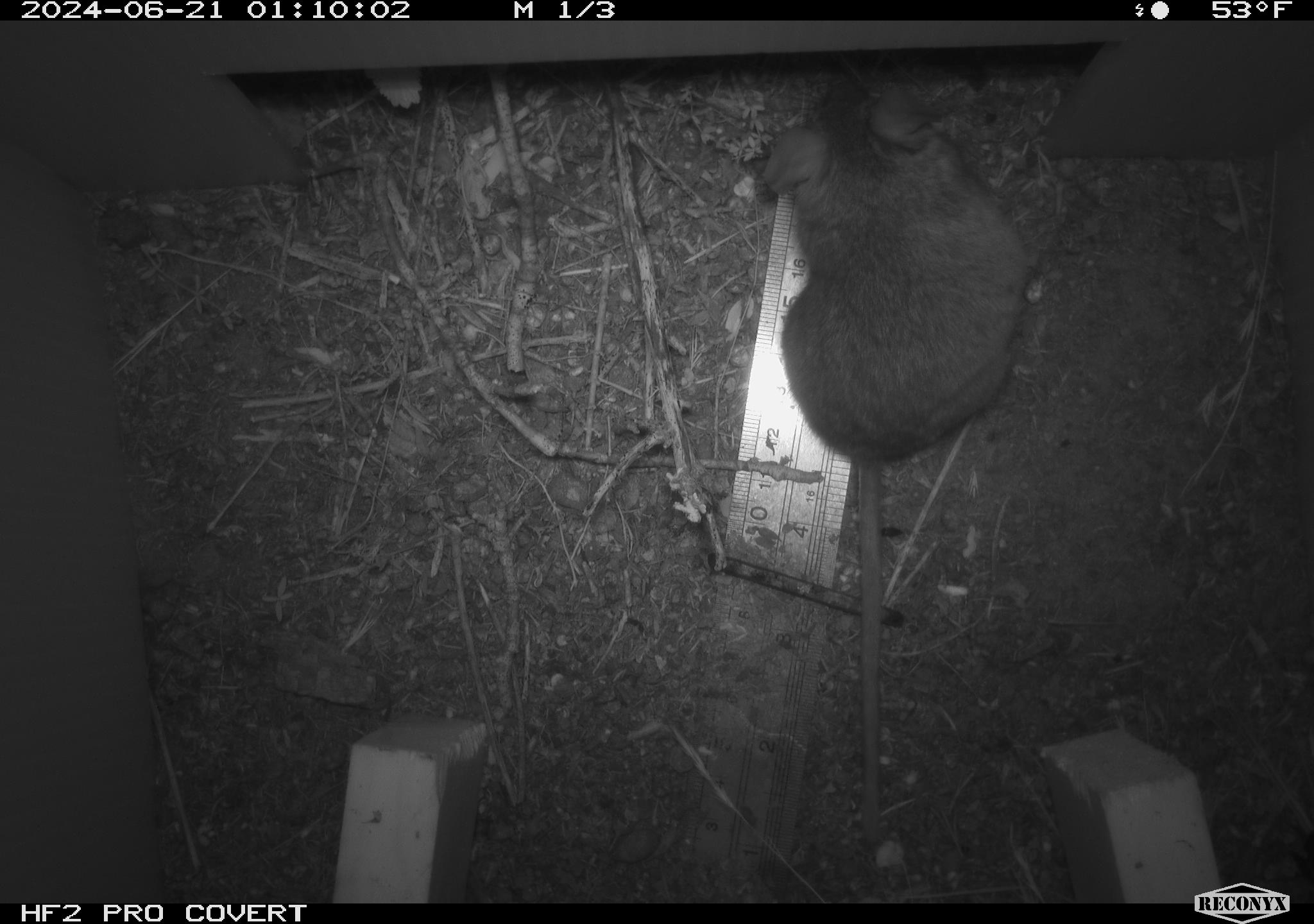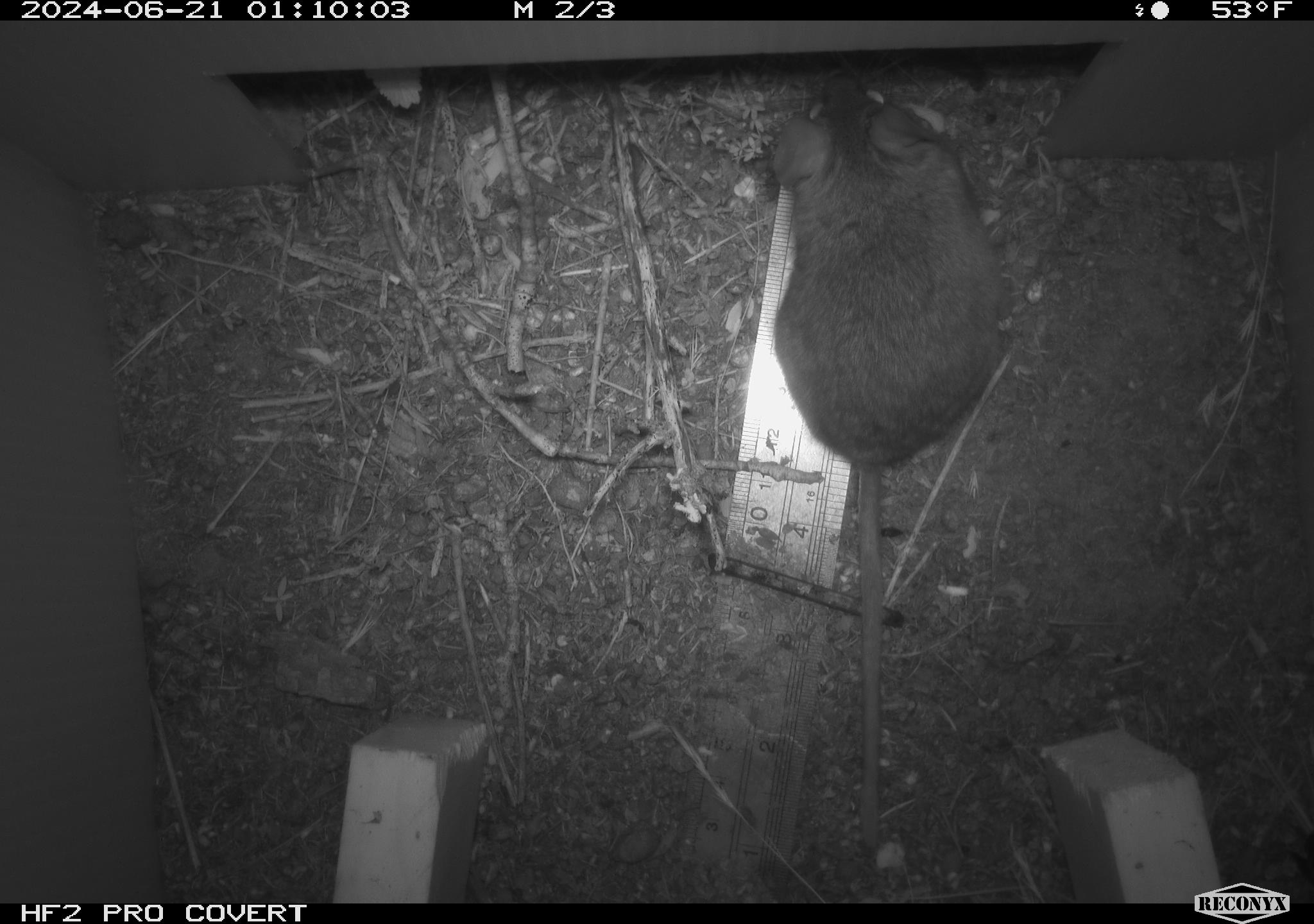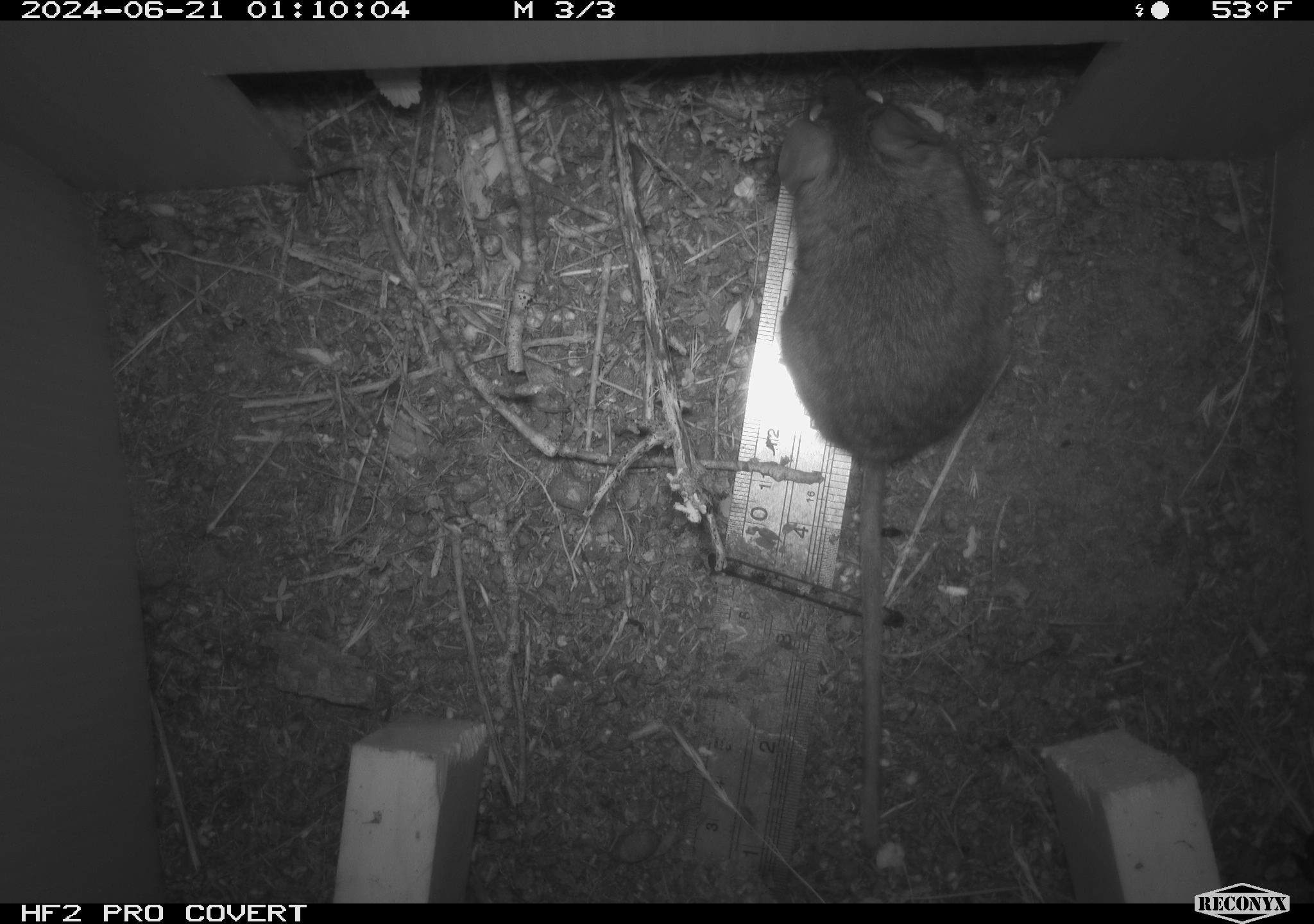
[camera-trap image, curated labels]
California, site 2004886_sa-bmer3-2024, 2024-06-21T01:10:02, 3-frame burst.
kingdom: Animalia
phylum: Chordata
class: Mammalia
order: Rodentia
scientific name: Rodentia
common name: mouse species